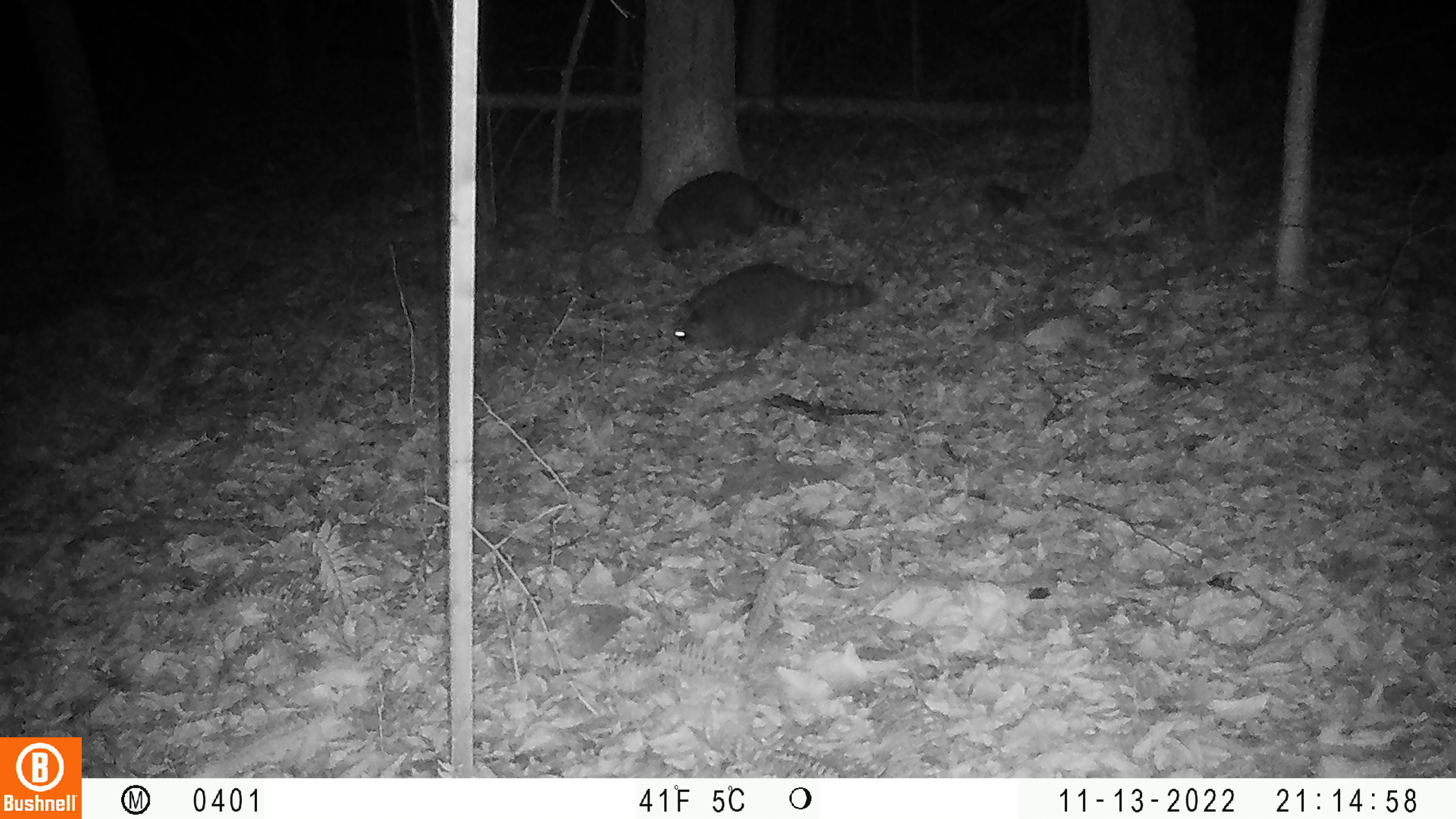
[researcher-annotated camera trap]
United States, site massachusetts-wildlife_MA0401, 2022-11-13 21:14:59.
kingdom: Animalia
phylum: Chordata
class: Mammalia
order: Carnivora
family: Procyonidae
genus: Procyon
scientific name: Procyon lotor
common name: raccoon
Raccoon (Procyon lotor).